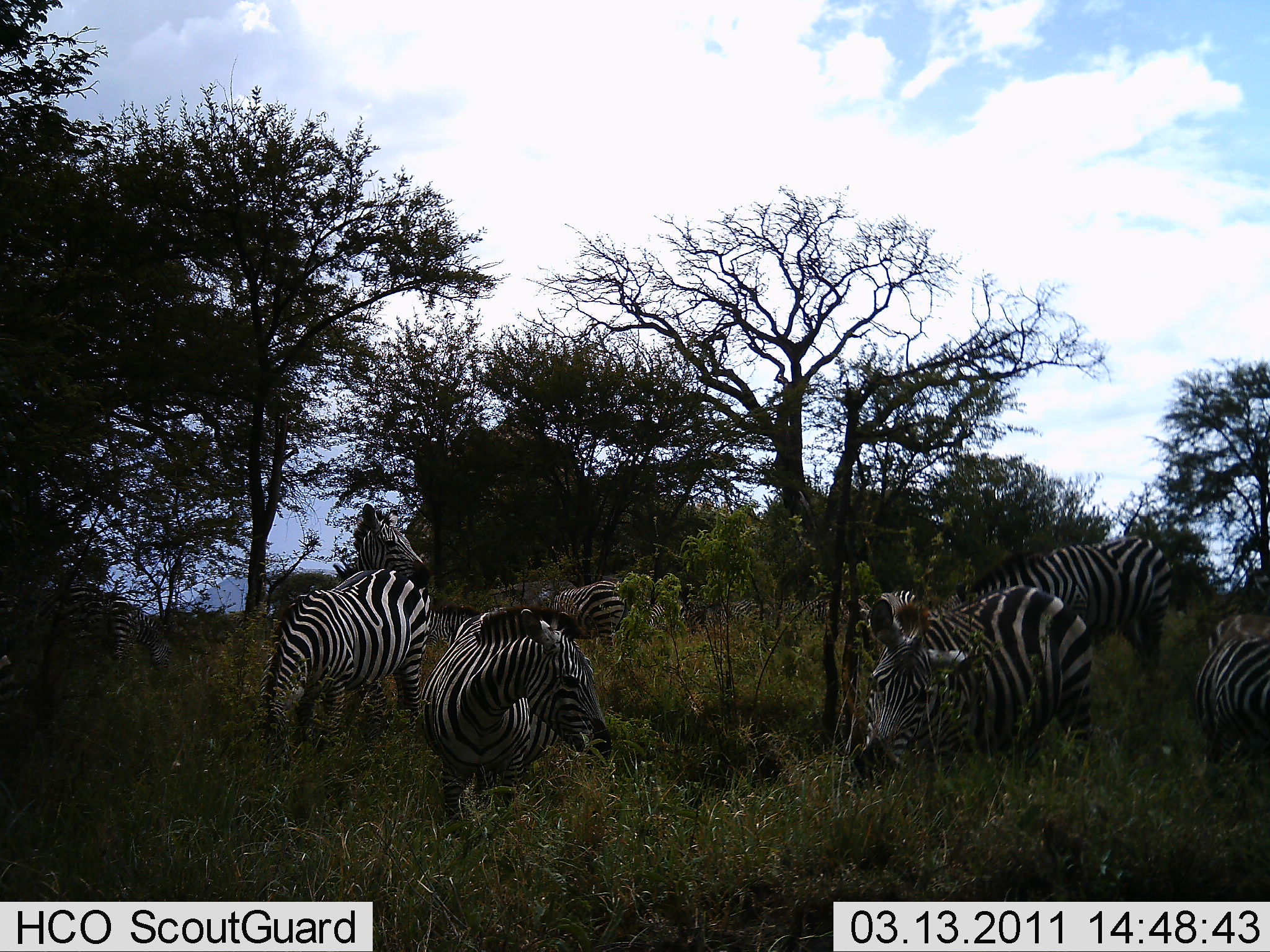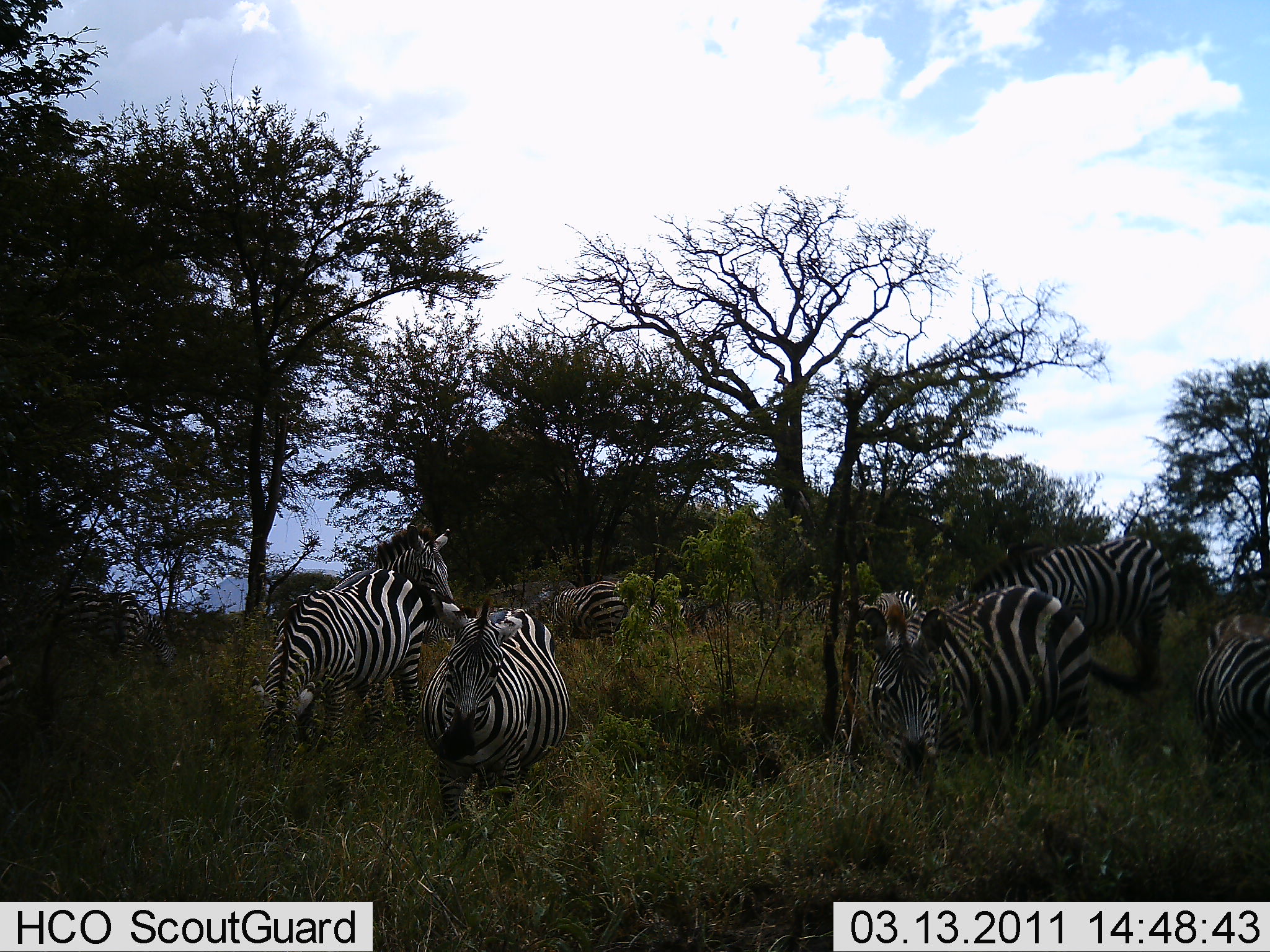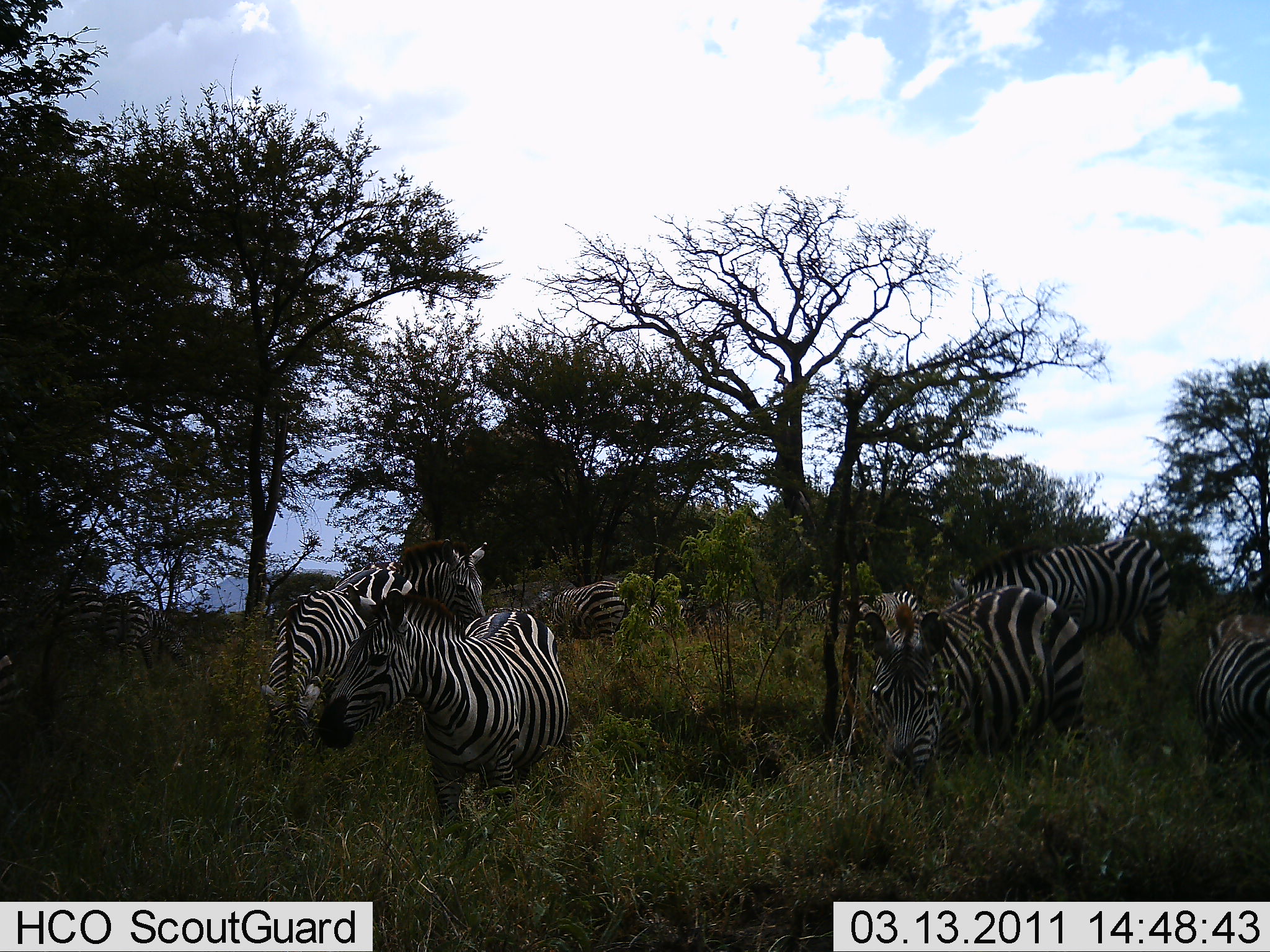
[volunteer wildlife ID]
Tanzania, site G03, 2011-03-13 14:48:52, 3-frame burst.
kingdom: Animalia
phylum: Chordata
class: Mammalia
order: Perissodactyla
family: Equidae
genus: Equus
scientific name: Equus quagga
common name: plains zebra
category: zebra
Zebra (plains zebra) (Equus quagga), count 8. Behavior (volunteer vote fractions): standing 73%, resting 0%, moving 9%, interacting 0%. Young present (vote fraction): 0%. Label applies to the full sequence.